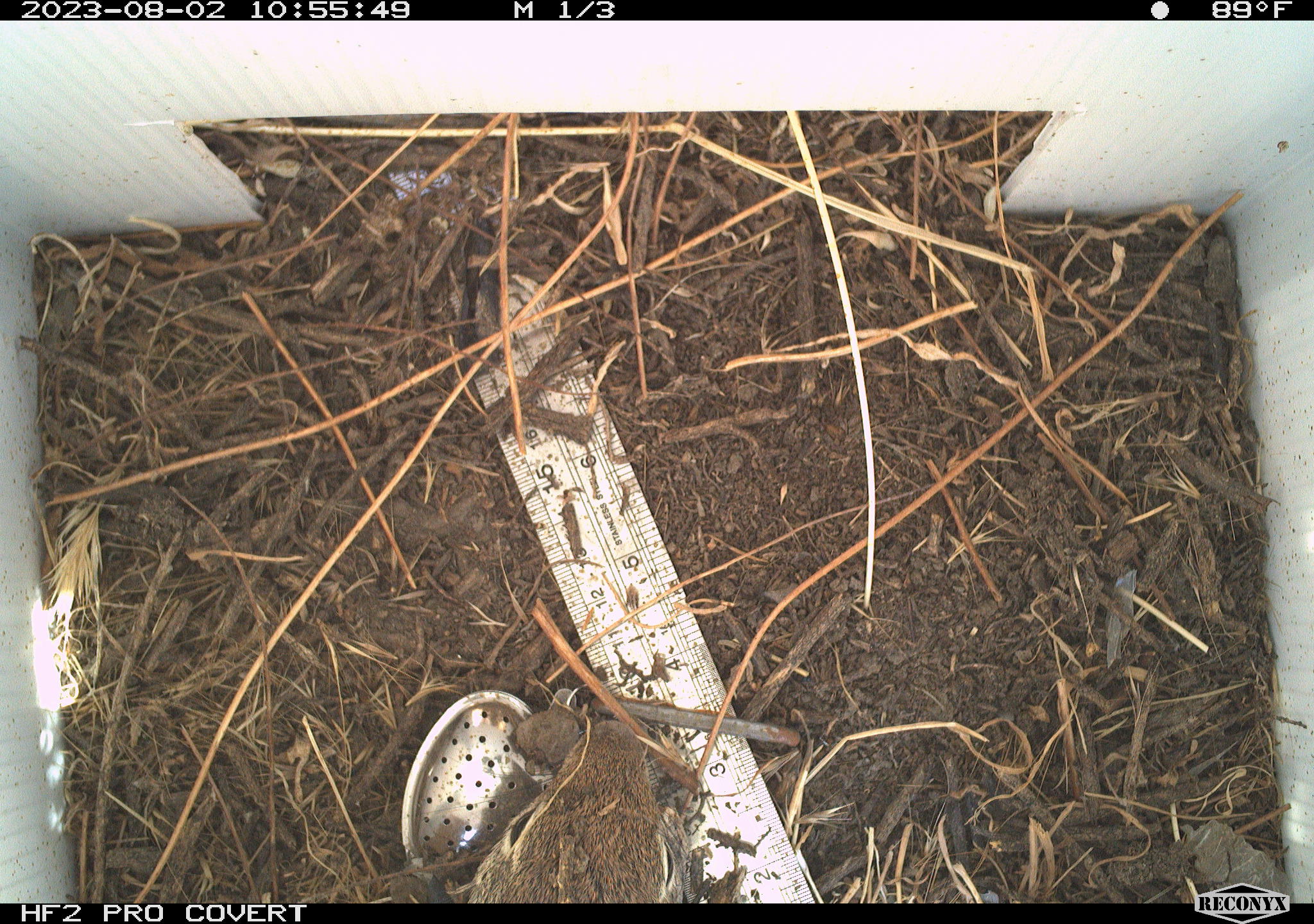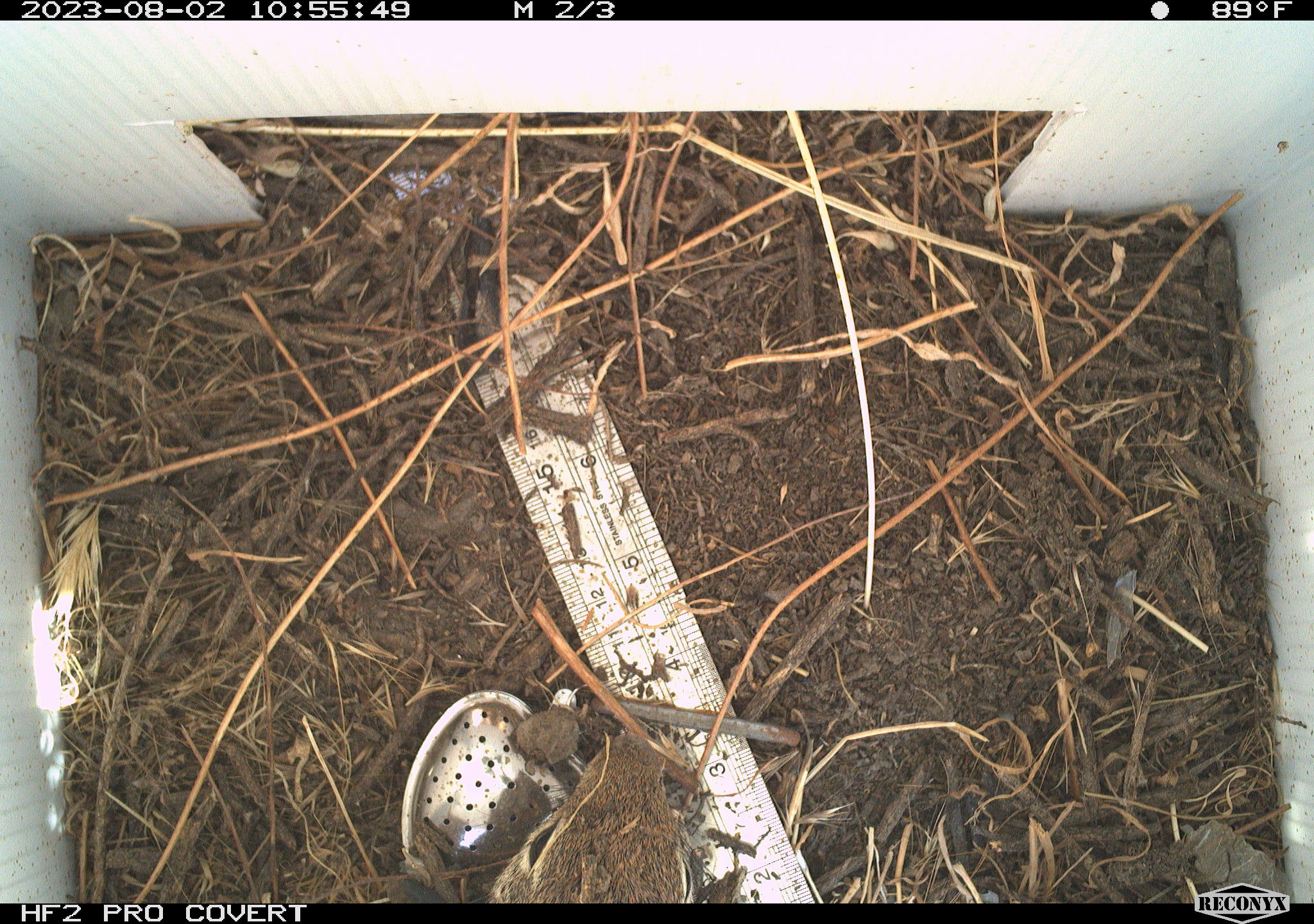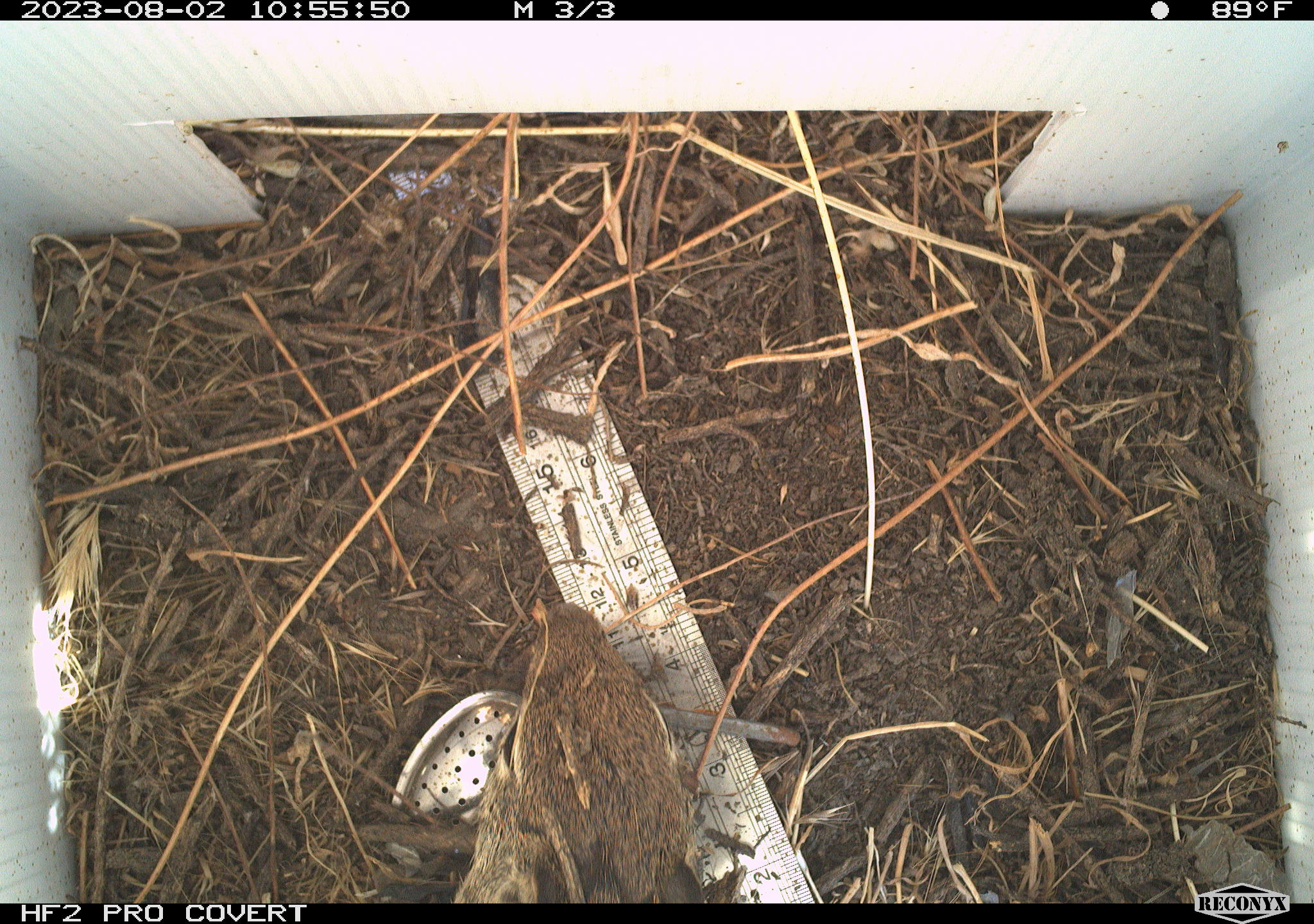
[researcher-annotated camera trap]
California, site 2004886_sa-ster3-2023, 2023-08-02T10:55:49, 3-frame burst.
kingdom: Animalia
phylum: Chordata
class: Mammalia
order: Rodentia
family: Sciuridae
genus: Otospermophilus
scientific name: Otospermophilus beecheyi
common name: california ground squirrel